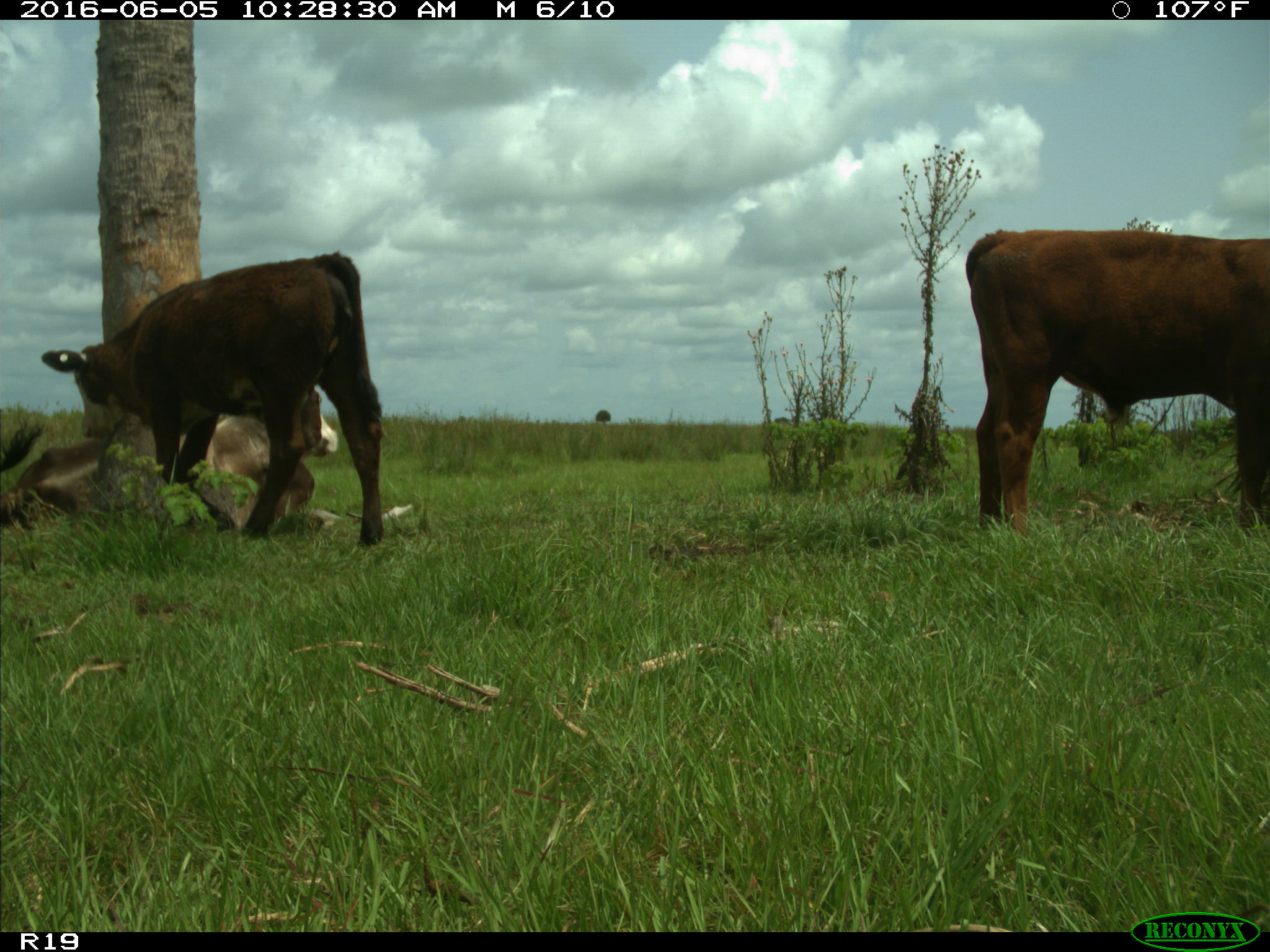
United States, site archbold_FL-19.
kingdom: Animalia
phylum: Chordata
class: Mammalia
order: Artiodactyla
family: Bovidae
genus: Bos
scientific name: Bos taurus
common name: domestic cow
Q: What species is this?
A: Bos taurus (domestic cow).